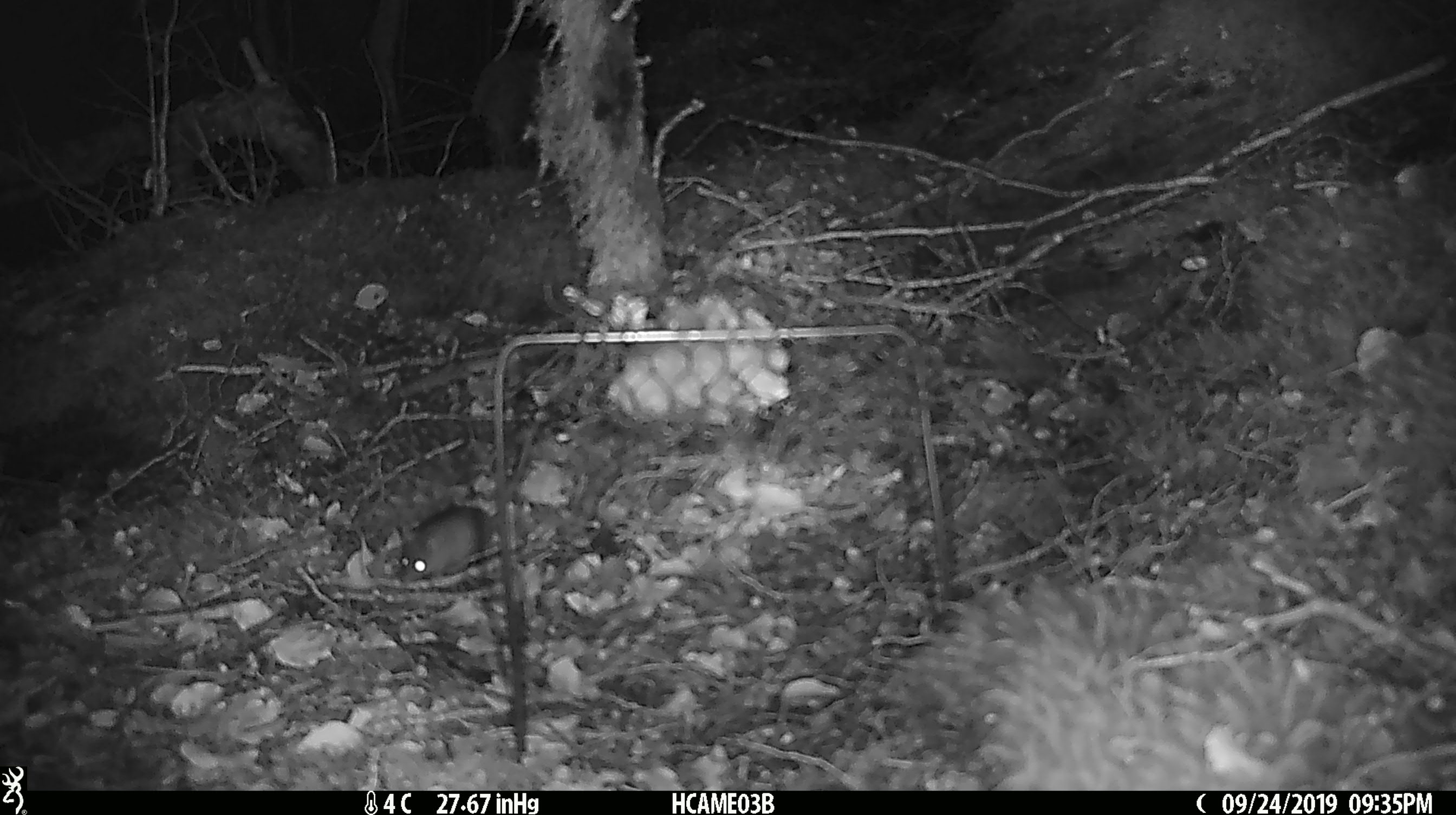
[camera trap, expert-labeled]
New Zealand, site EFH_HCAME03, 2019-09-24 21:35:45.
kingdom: Animalia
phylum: Chordata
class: Mammalia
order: Rodentia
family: Muridae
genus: Mus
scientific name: Mus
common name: mouse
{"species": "mouse (Mus)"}